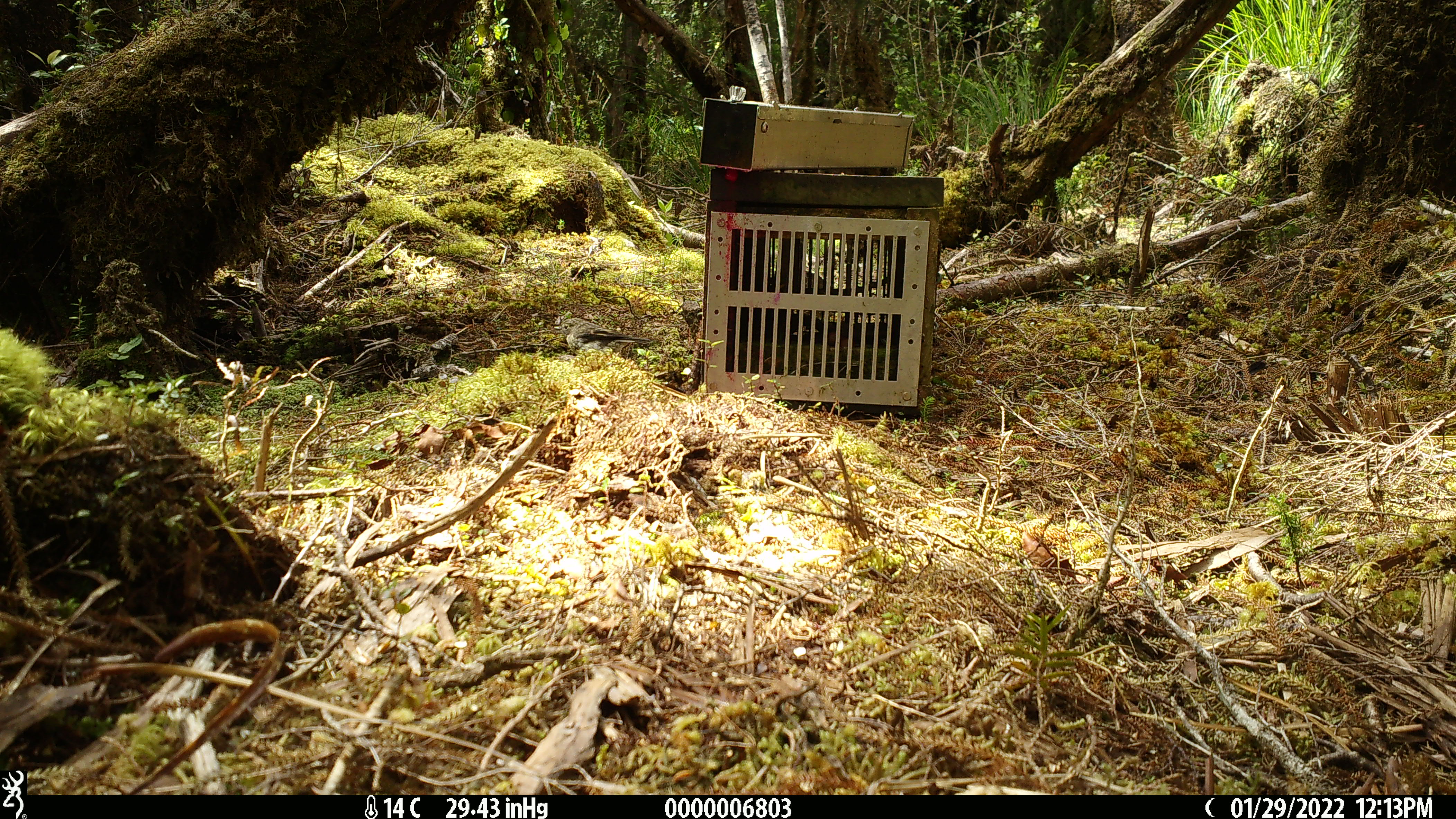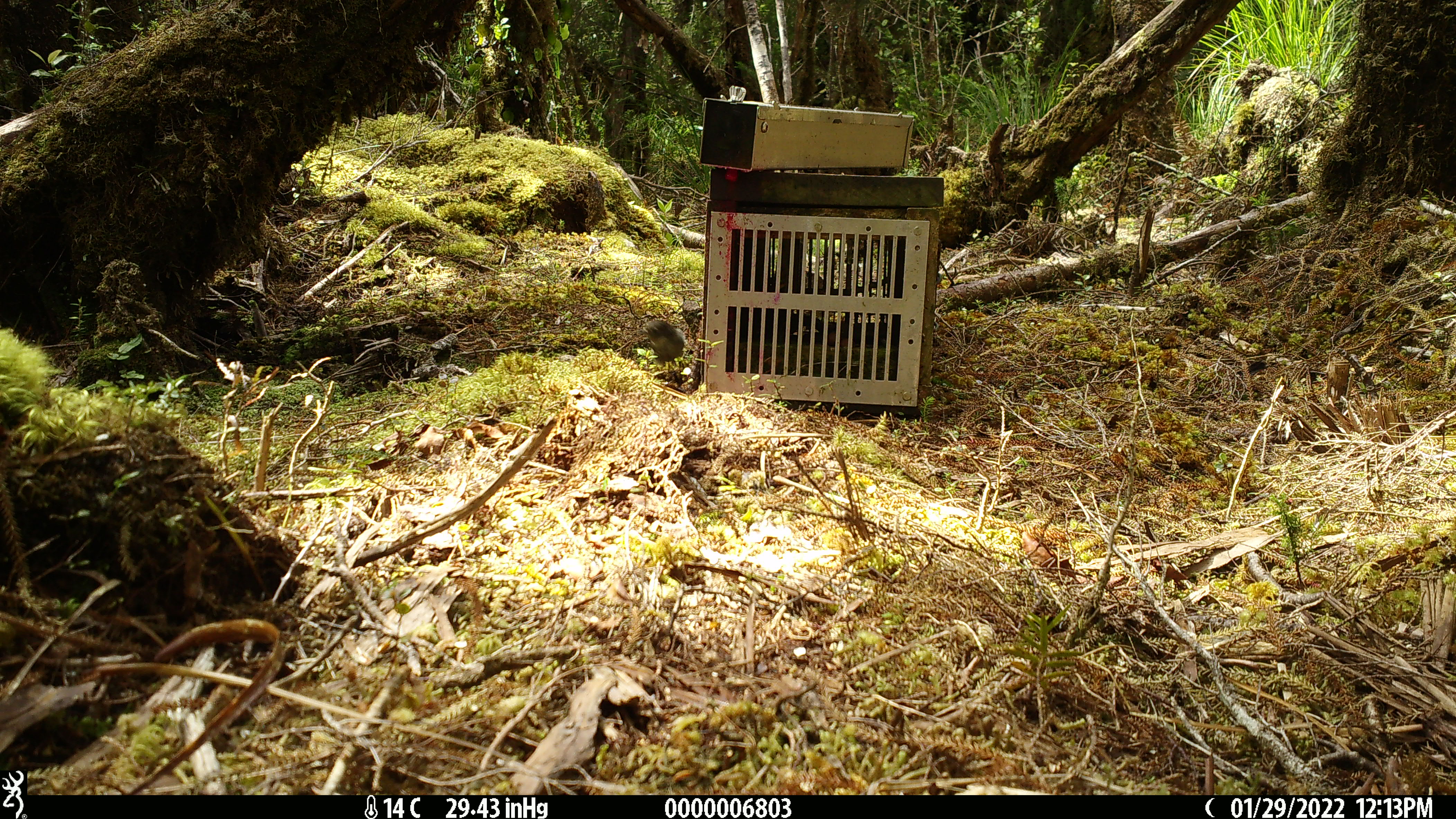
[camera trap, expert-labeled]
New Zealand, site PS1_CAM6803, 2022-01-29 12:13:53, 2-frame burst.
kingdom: Animalia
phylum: Chordata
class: Aves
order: Passeriformes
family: Petroicidae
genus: Petroica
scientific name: Petroica macrocephala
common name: tomtit